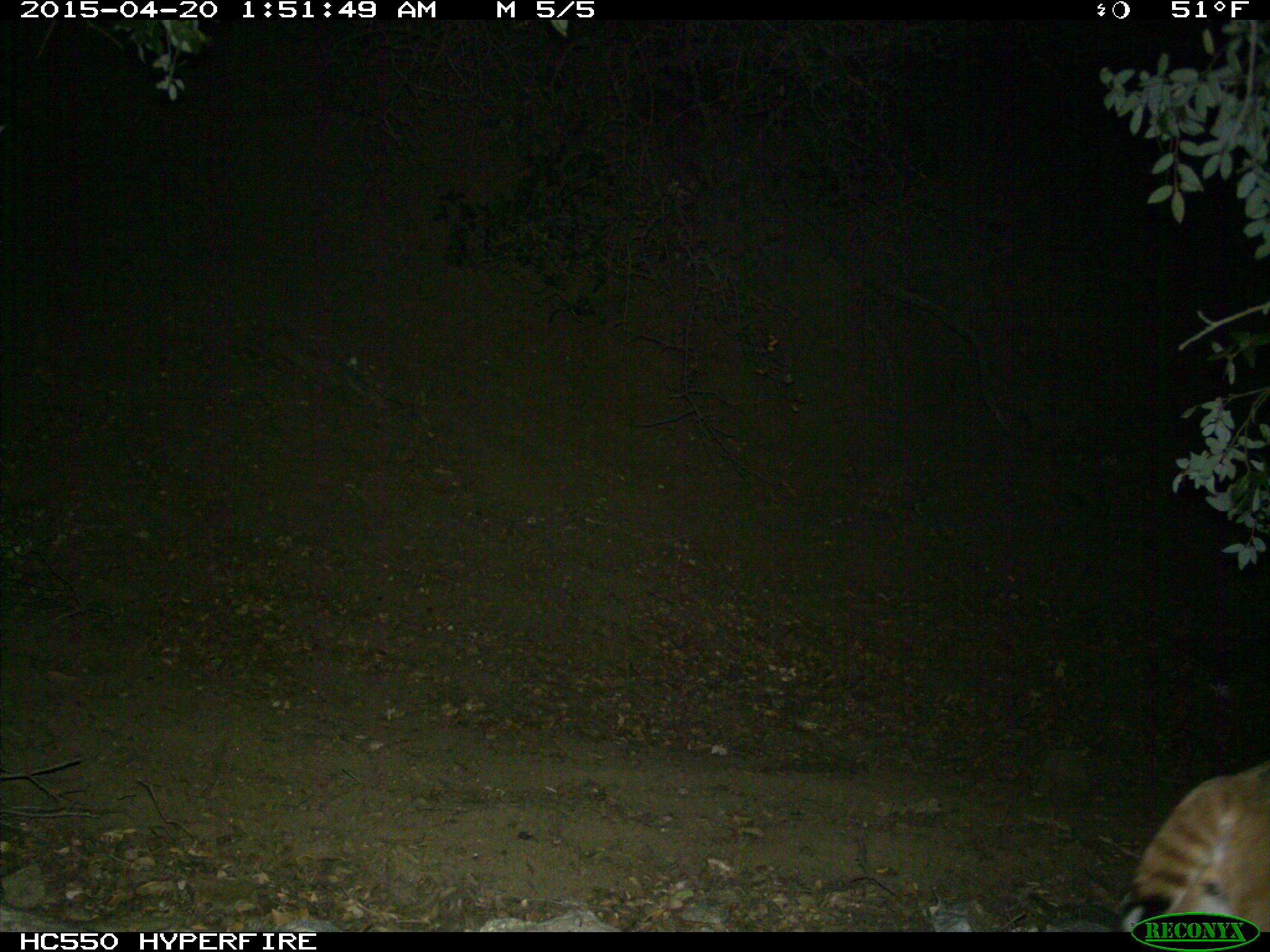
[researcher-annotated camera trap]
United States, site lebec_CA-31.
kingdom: Animalia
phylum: Chordata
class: Mammalia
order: Carnivora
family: Felidae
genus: Lynx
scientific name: Lynx rufus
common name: bobcat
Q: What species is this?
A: Lynx rufus (bobcat).